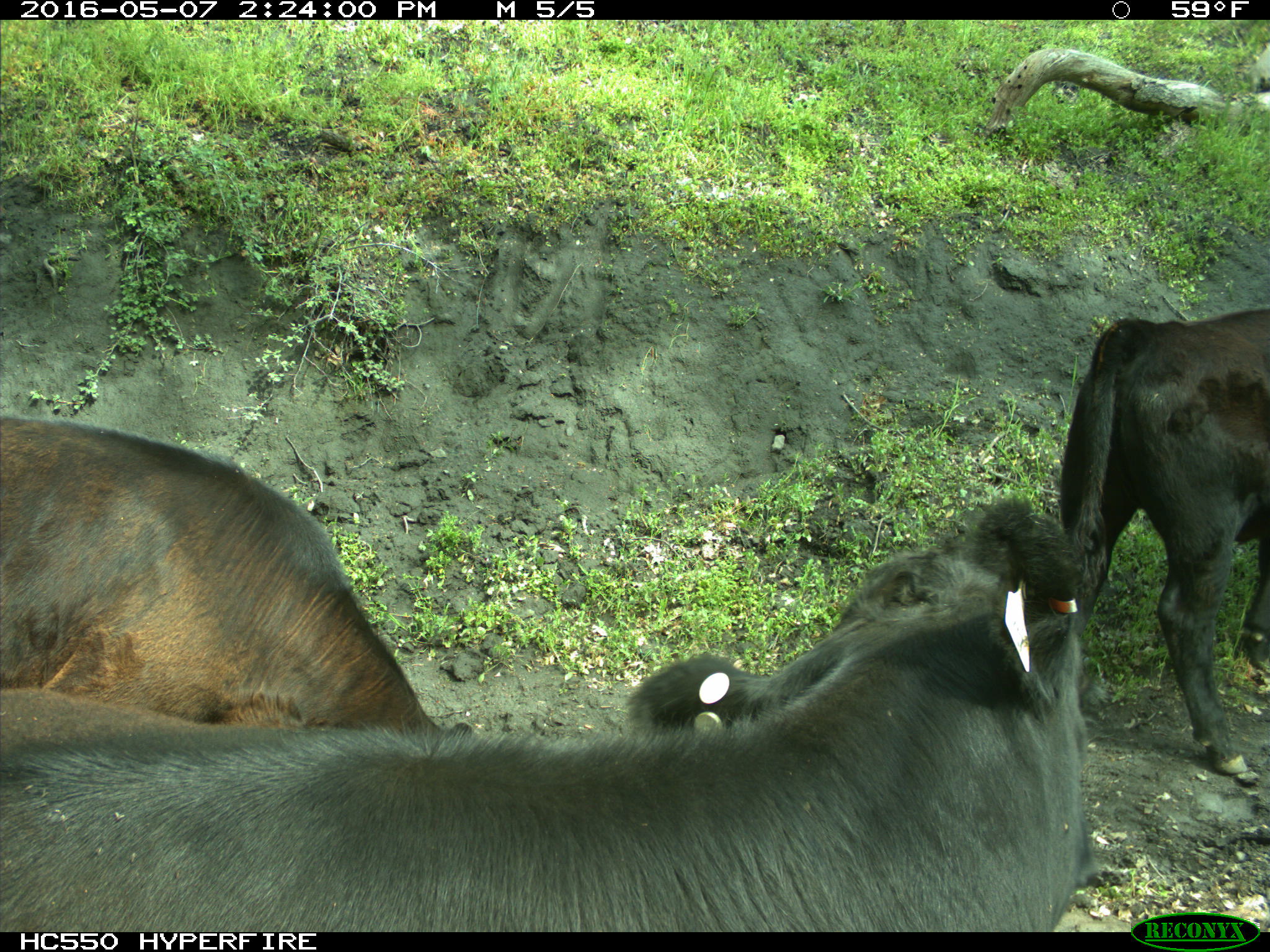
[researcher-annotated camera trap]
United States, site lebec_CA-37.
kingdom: Animalia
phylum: Chordata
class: Mammalia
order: Artiodactyla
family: Bovidae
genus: Bos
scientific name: Bos taurus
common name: domestic cow